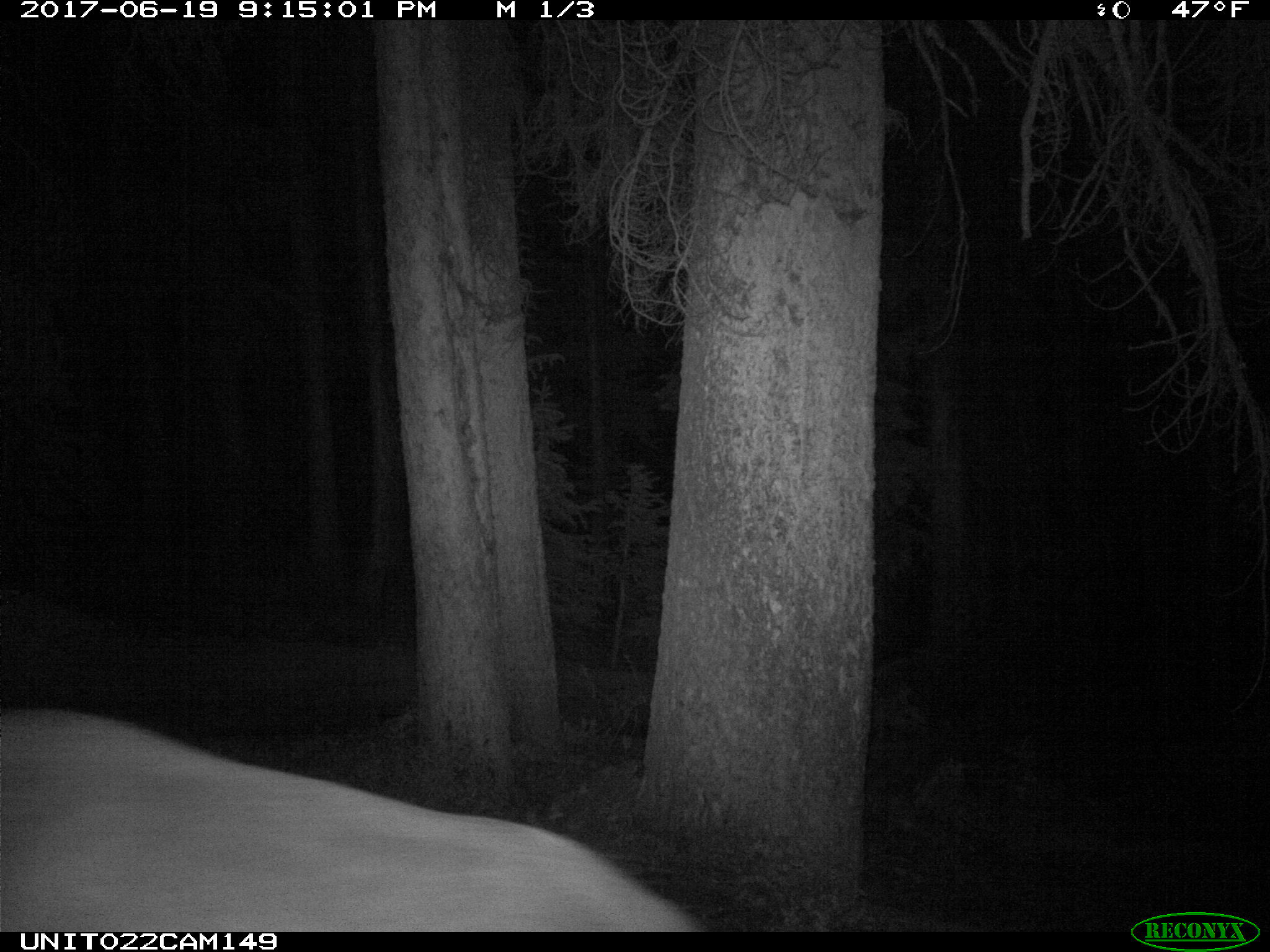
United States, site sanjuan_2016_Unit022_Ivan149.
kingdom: Animalia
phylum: Chordata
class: Mammalia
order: Artiodactyla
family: Cervidae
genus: Cervus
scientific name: Cervus elaphus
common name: red deer